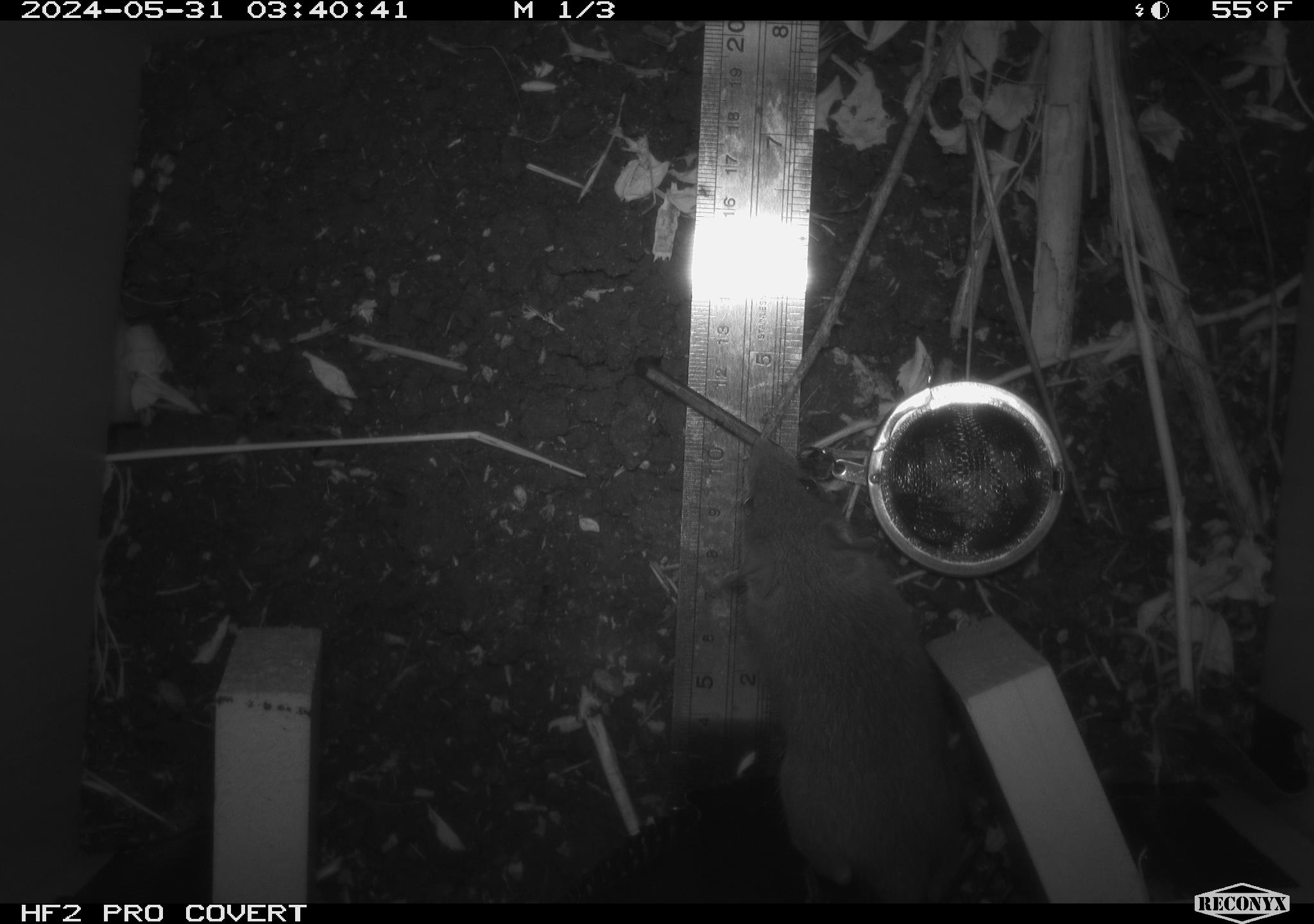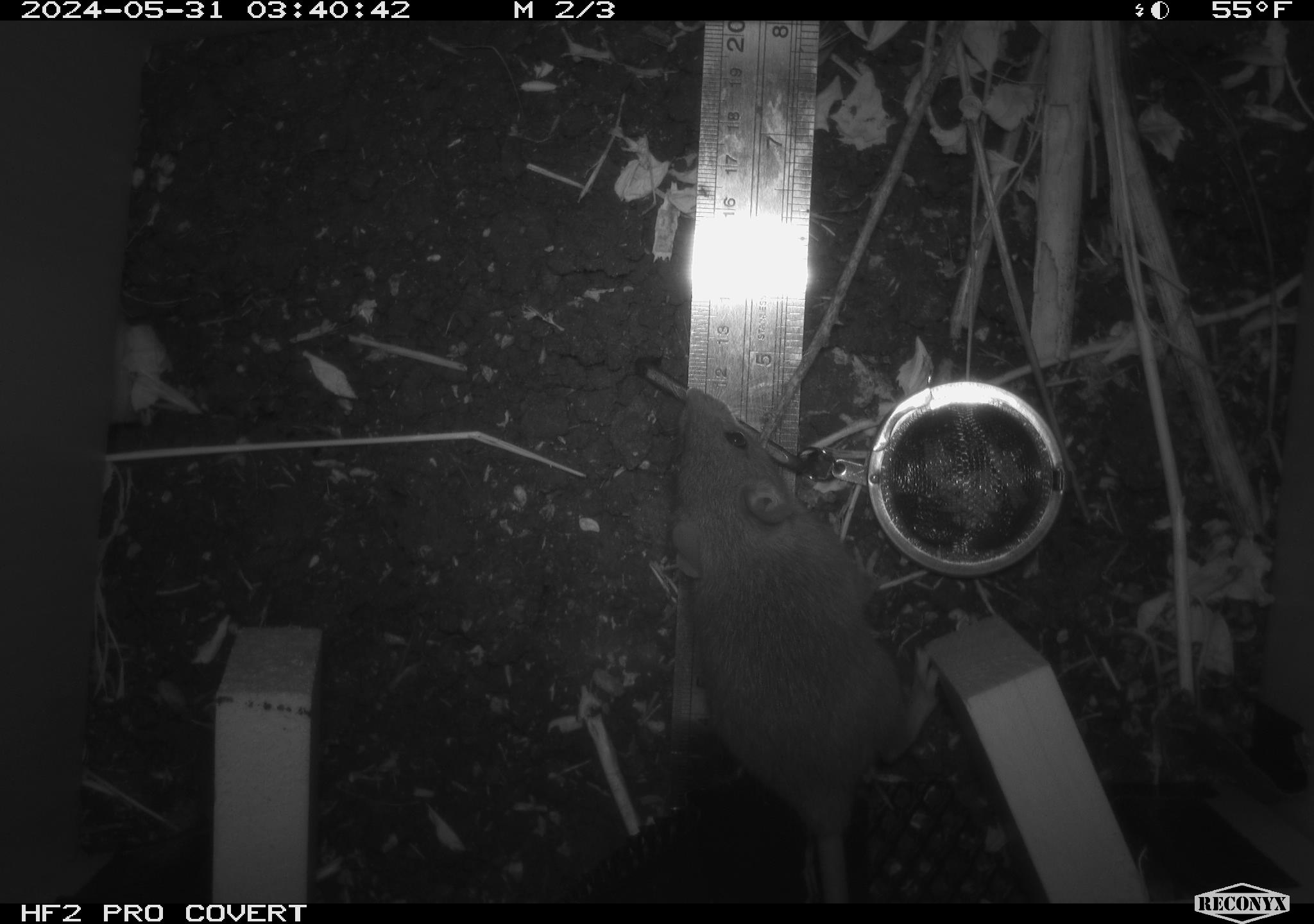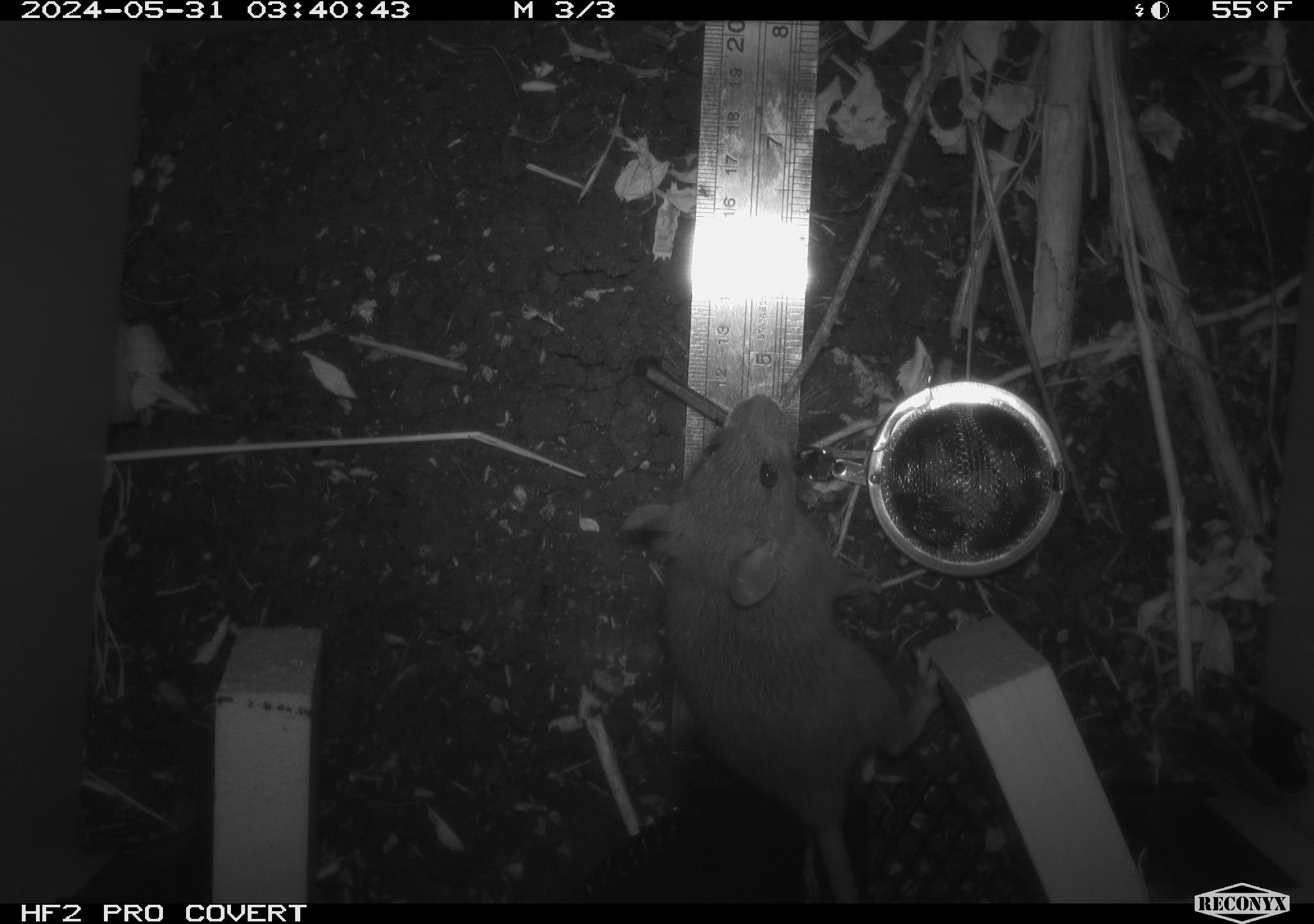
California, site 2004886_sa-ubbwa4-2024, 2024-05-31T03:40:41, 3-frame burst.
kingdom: Animalia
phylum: Chordata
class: Mammalia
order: Rodentia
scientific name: Rodentia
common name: woodrat or rat or mouse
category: woodrat or rat or mouse species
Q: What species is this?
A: Woodrat or rat or mouse species (woodrat or rat or mouse) (Rodentia).